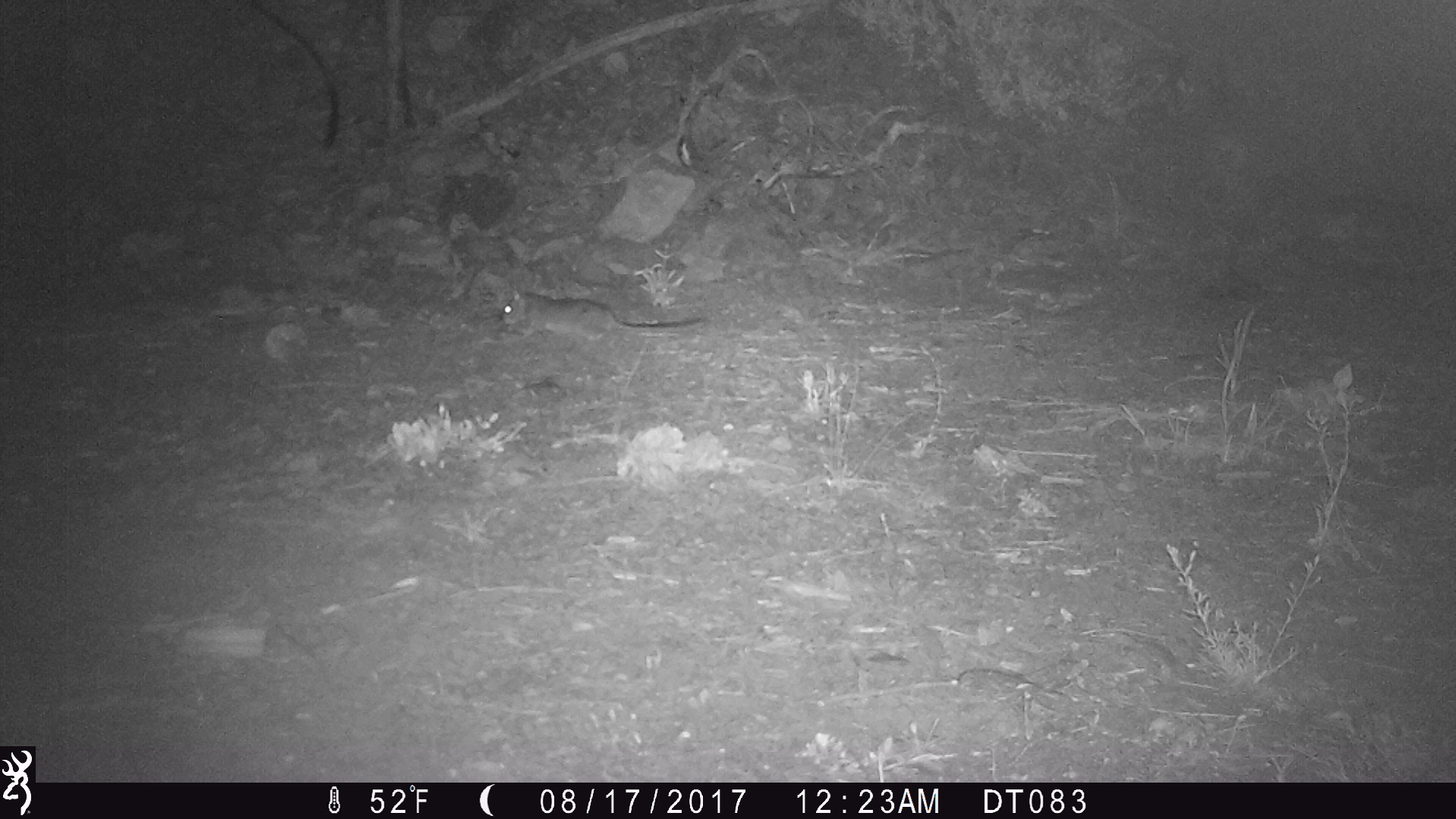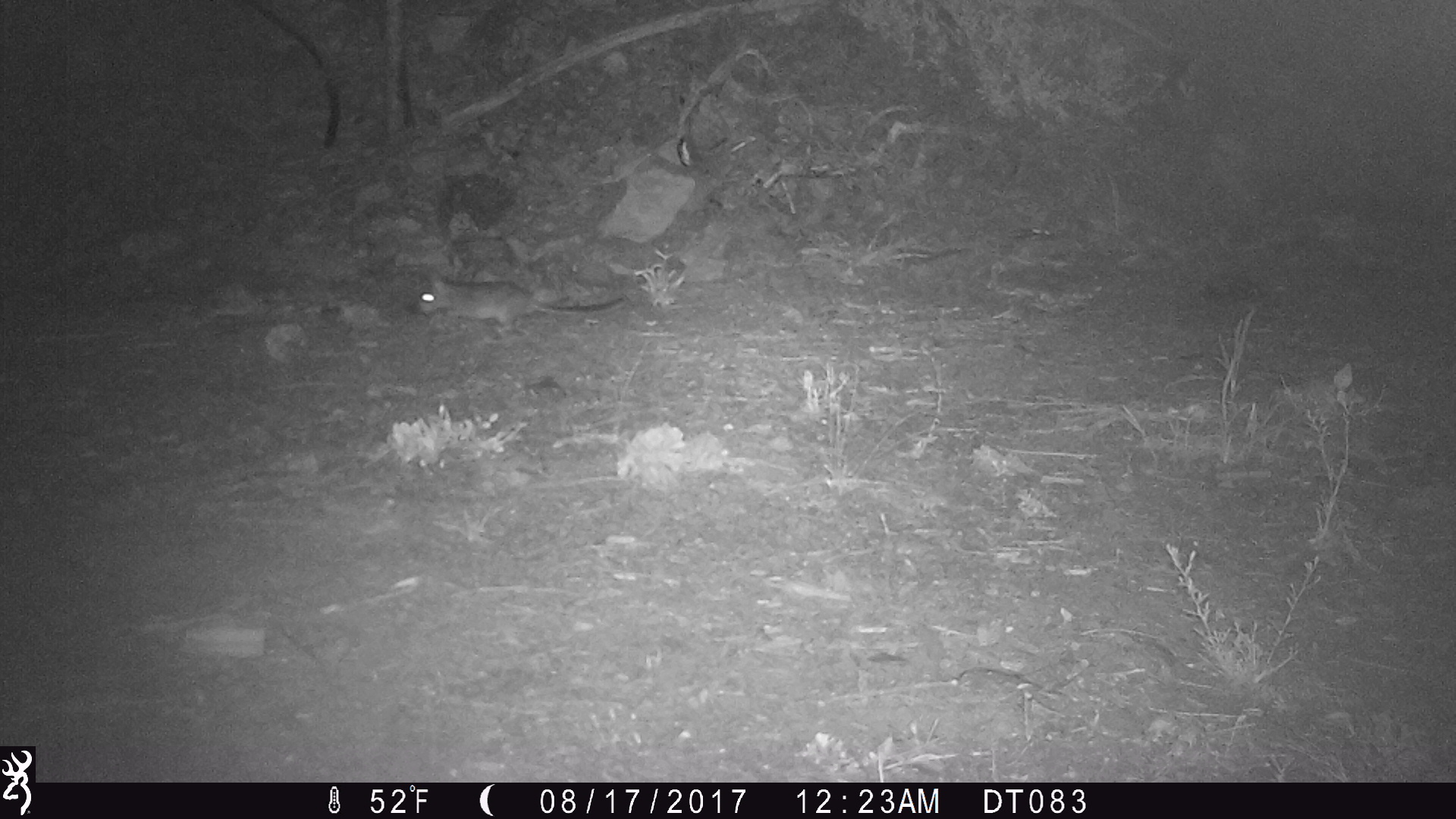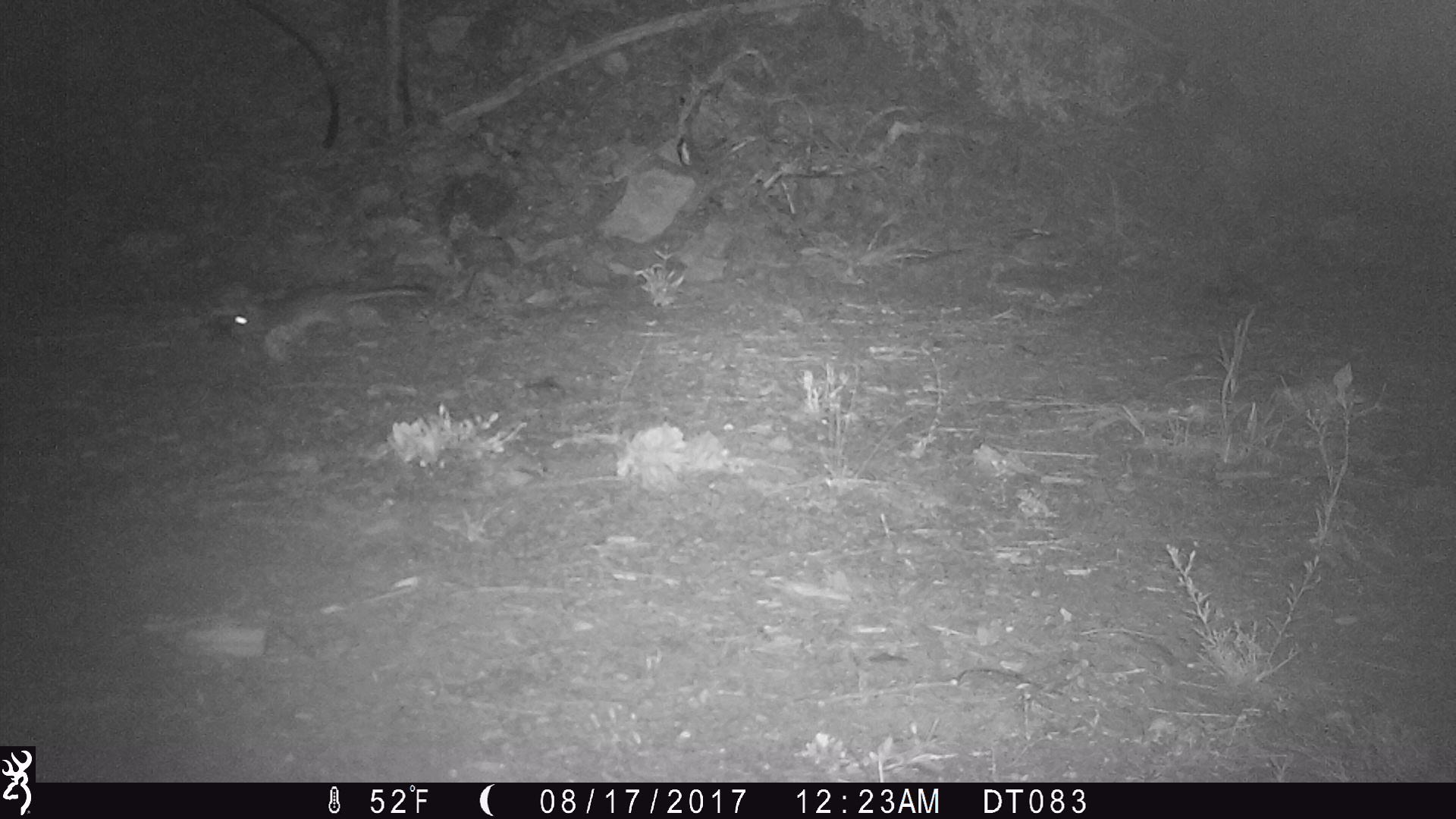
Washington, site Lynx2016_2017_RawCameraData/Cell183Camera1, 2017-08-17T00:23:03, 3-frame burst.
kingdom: Animalia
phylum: Chordata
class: Mammalia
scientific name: Mammalia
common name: small mammal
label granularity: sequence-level